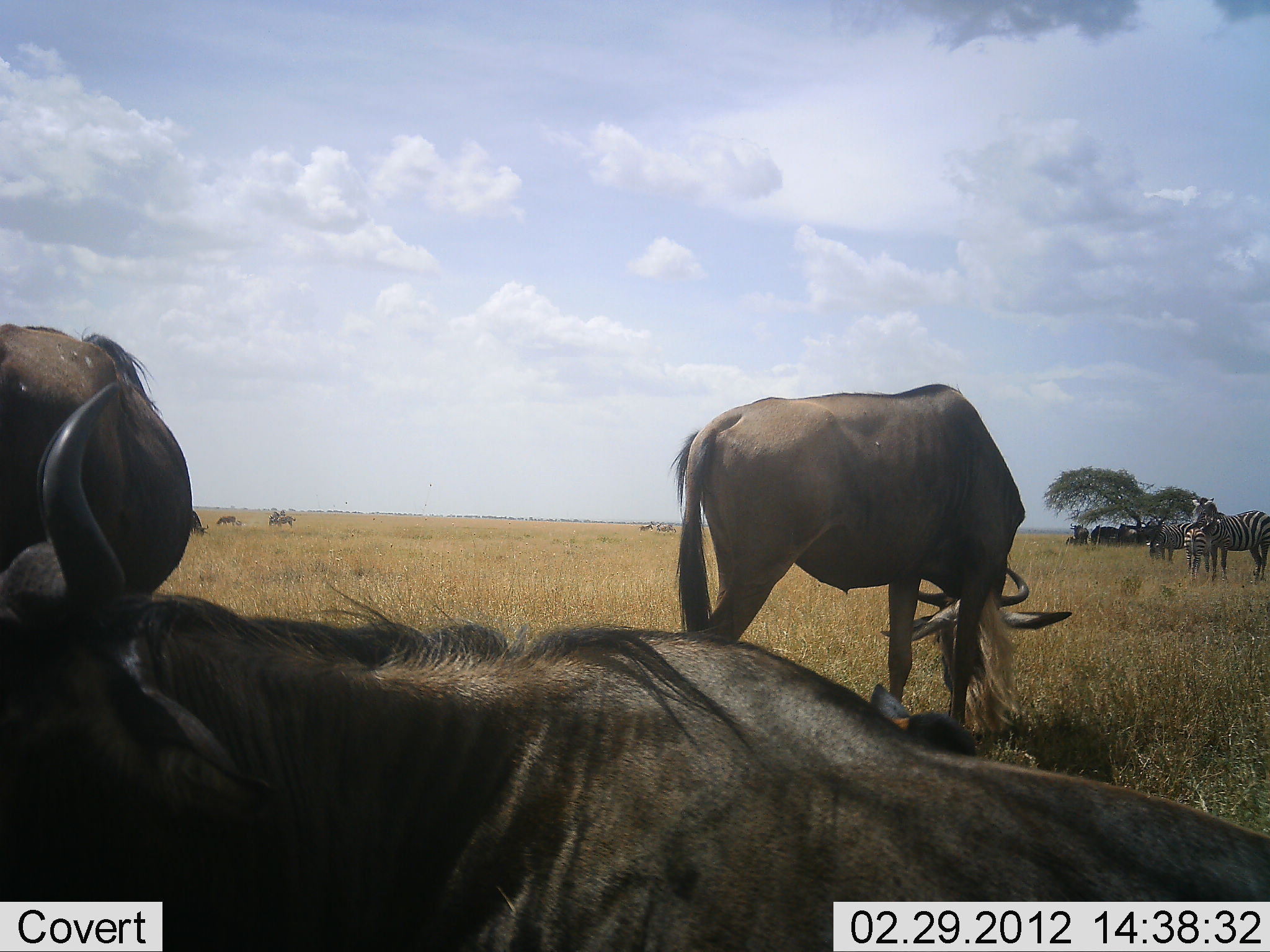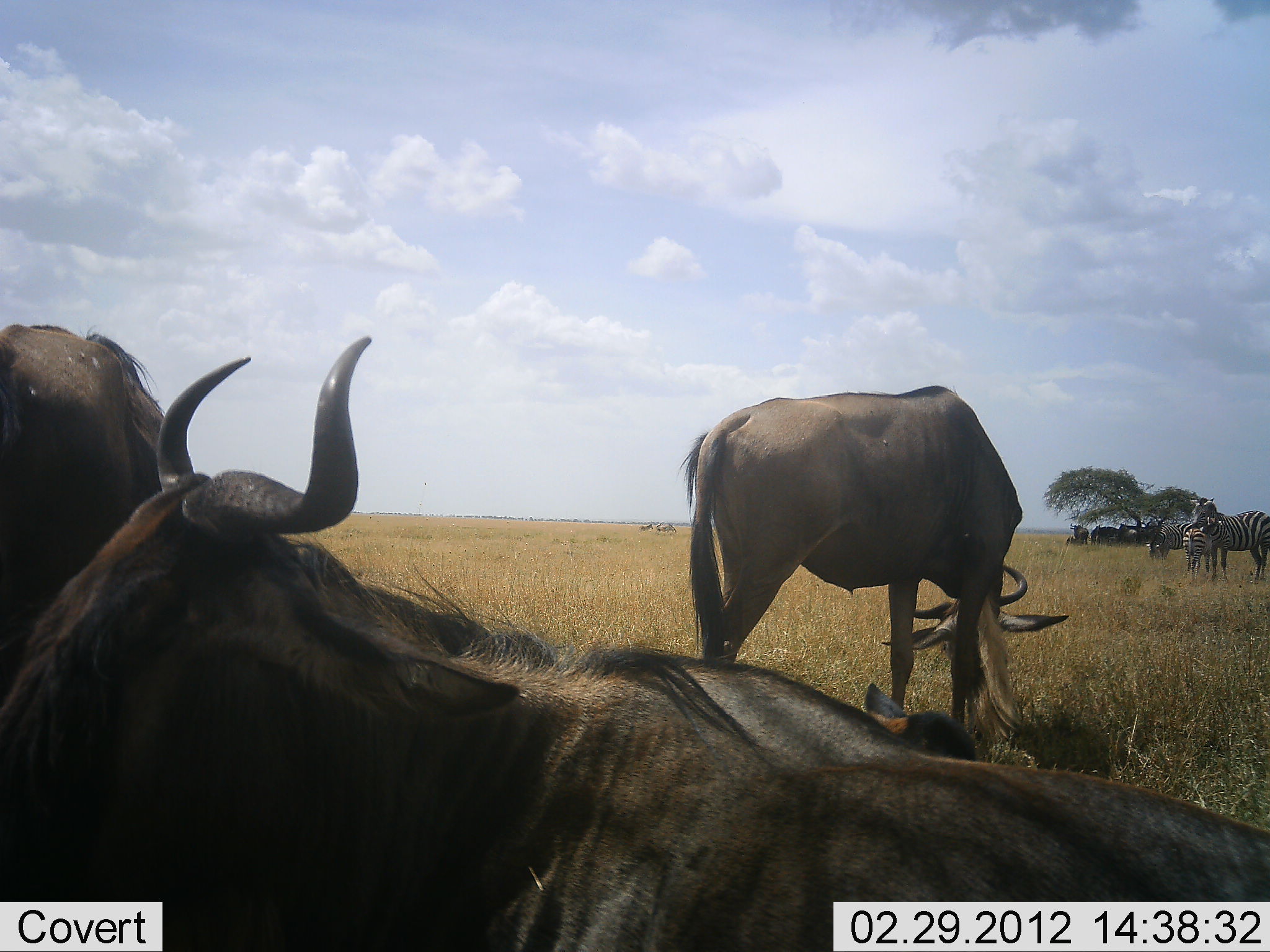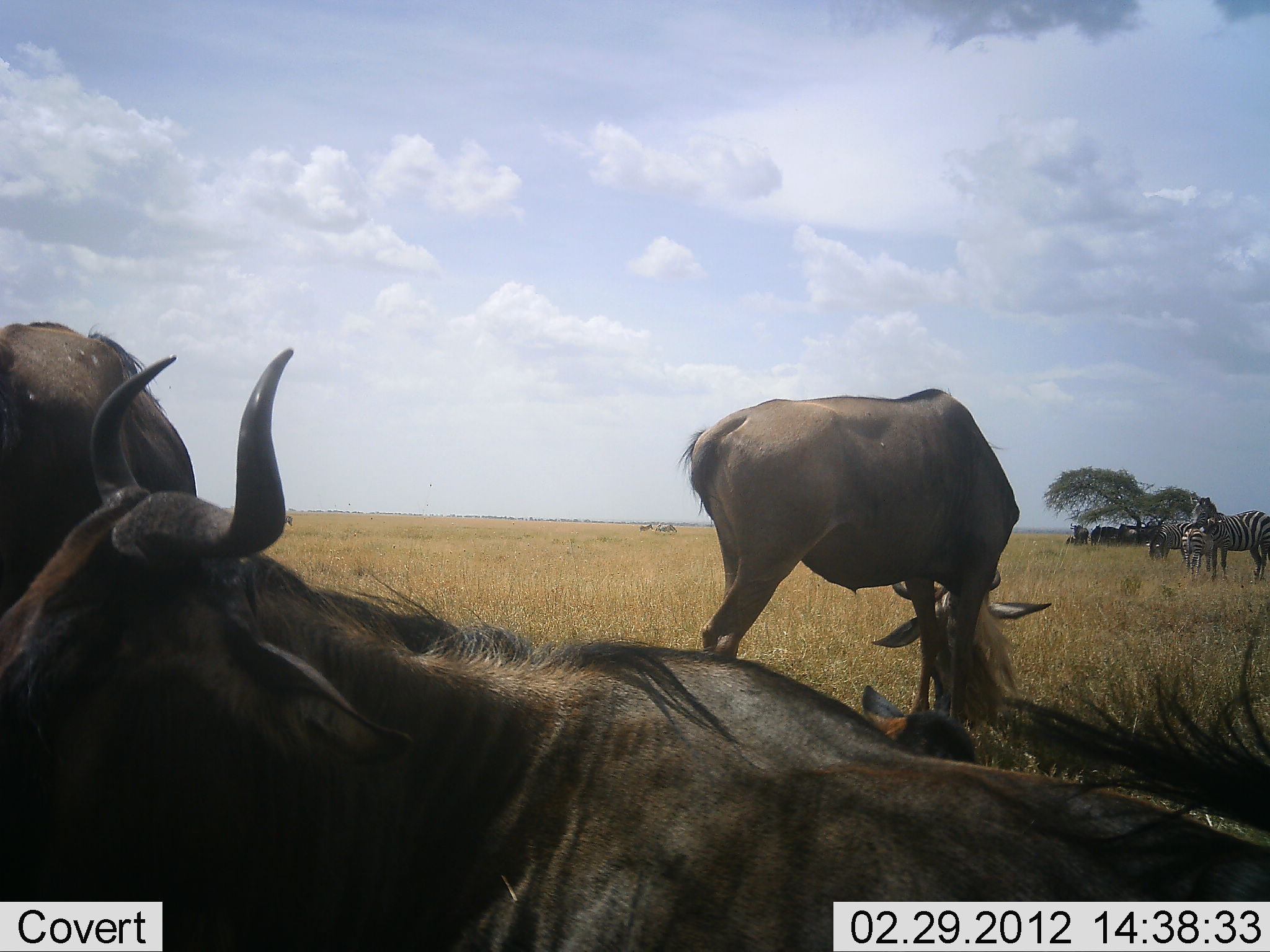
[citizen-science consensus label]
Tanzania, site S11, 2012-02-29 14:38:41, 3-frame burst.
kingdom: Animalia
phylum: Chordata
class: Mammalia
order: Artiodactyla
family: Bovidae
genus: Connochaetes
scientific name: Connochaetes taurinus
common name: blue wildebeest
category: wildebeest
Wildebeest (blue wildebeest) (Connochaetes taurinus), count 4. Behavior (volunteer vote fractions): standing 85%, resting 78%, moving 4%, interacting 0%. Young present (vote fraction): 19%. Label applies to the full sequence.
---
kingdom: Animalia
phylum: Chordata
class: Mammalia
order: Perissodactyla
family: Equidae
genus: Equus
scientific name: Equus quagga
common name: plains zebra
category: zebra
Zebra (plains zebra) (Equus quagga), count 3. Behavior (volunteer vote fractions): standing 92%, resting 4%, moving 0%, interacting 4%. Young present (vote fraction): 20%. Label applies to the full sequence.